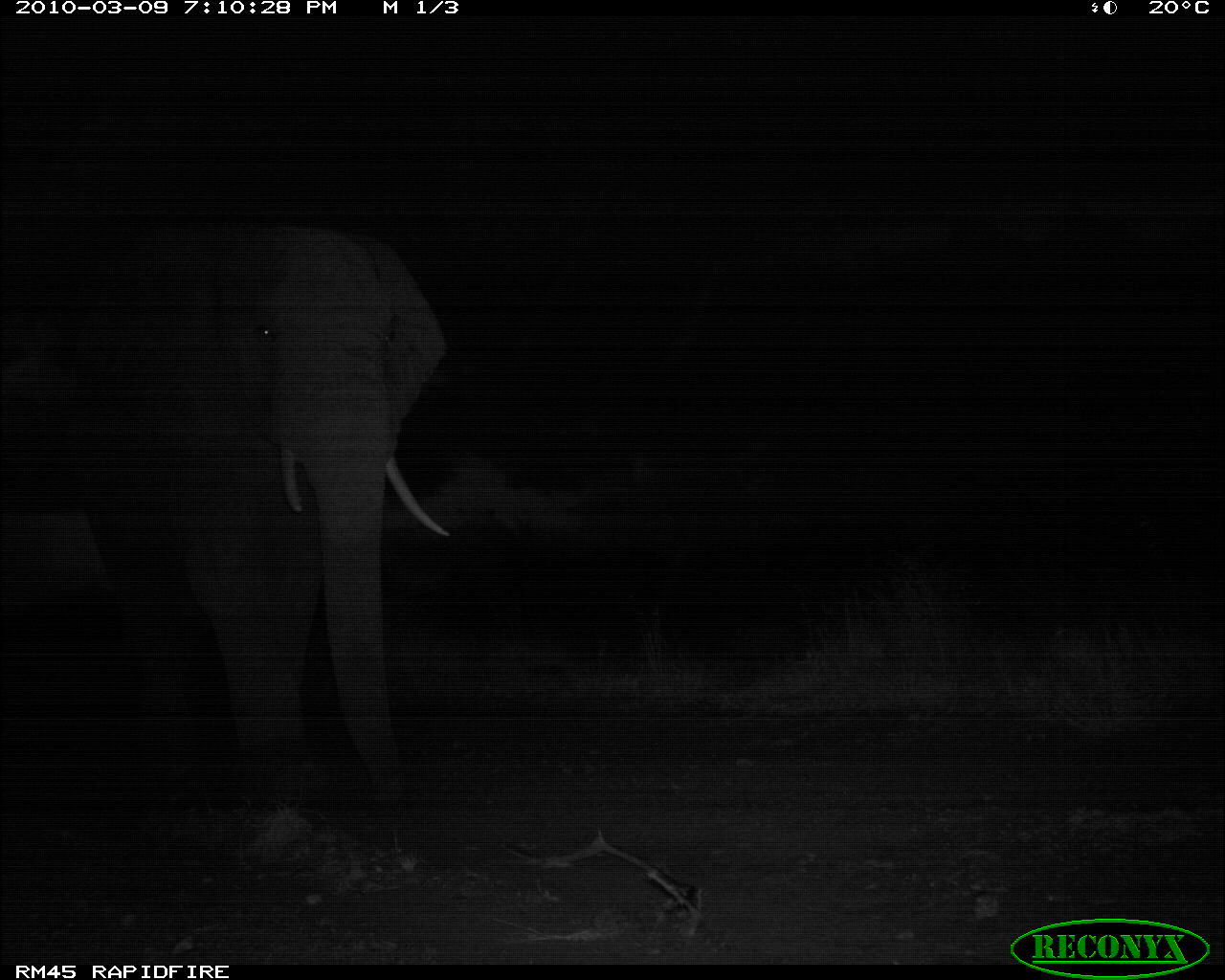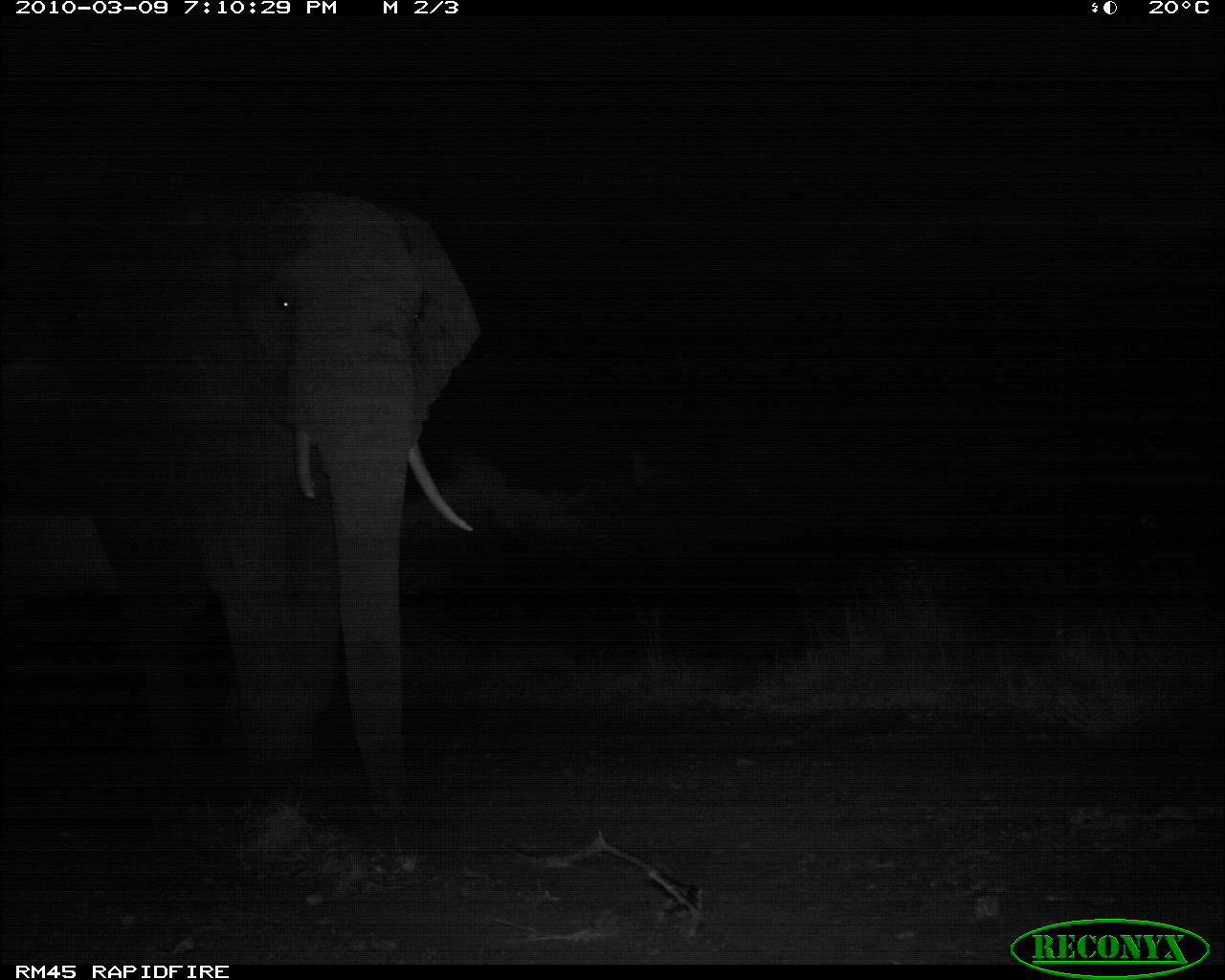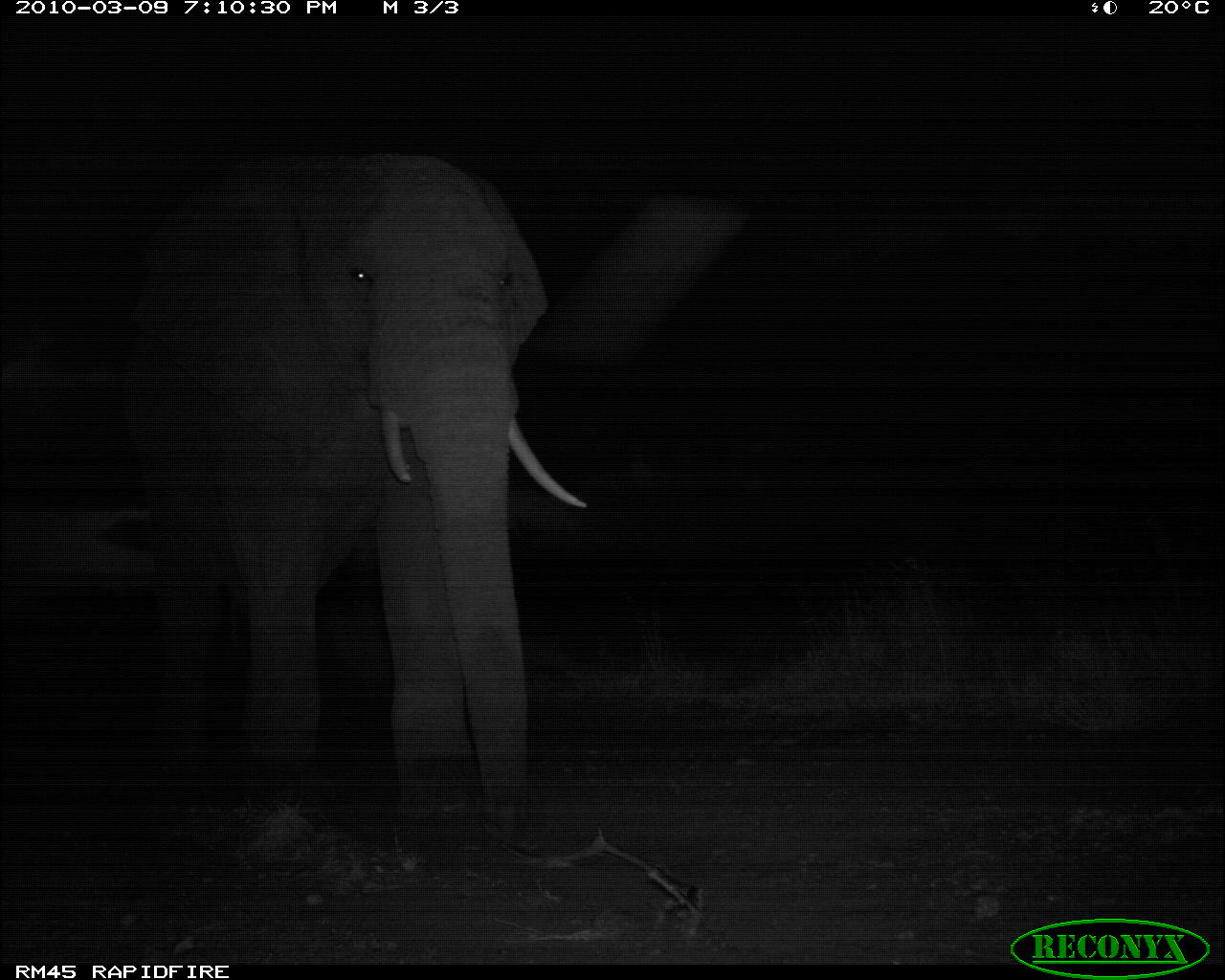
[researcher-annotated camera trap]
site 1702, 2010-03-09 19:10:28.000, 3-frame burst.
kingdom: Animalia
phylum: Chordata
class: Mammalia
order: Proboscidea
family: Elephantidae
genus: Loxodonta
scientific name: Loxodonta africana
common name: african bush elephant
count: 1